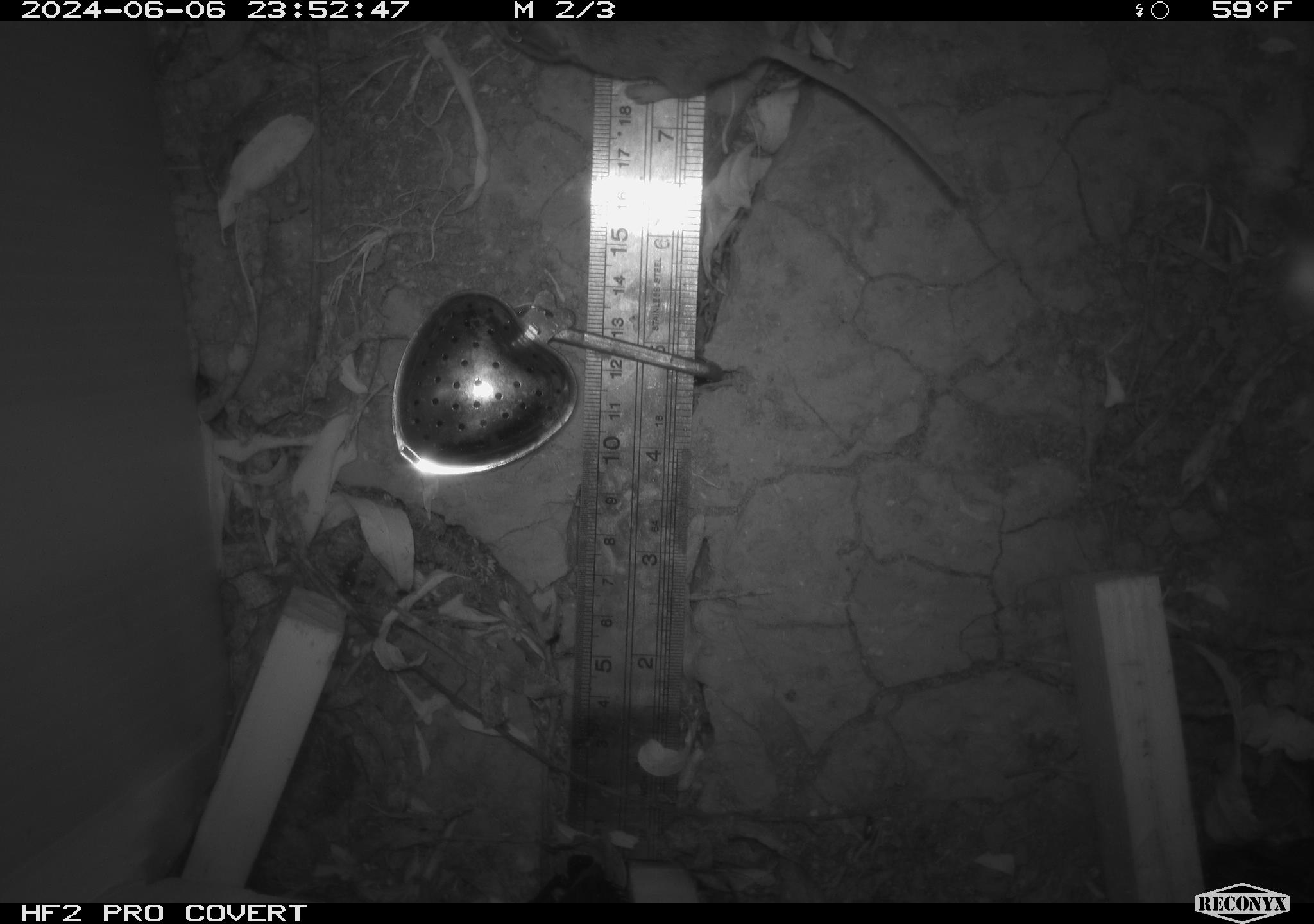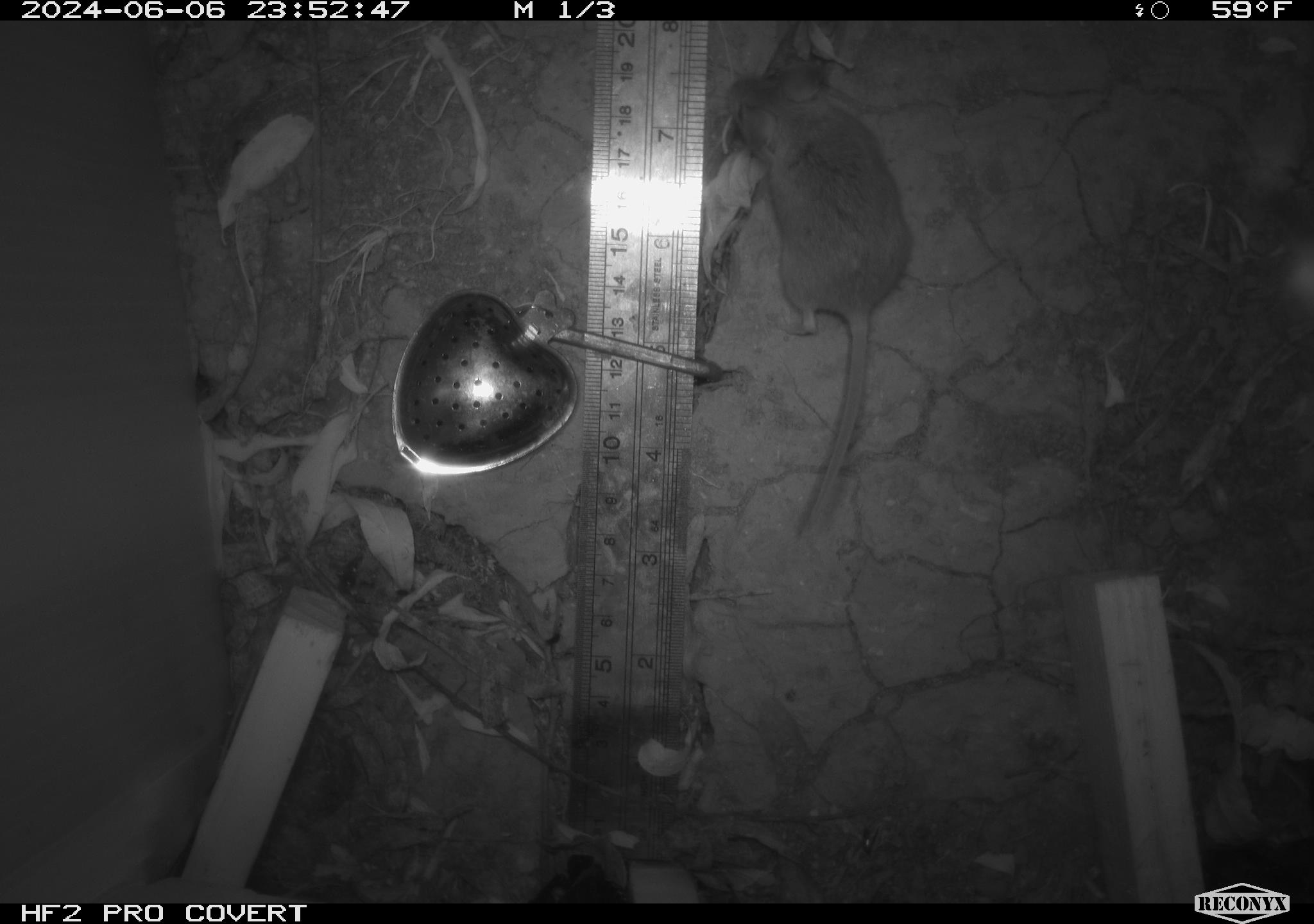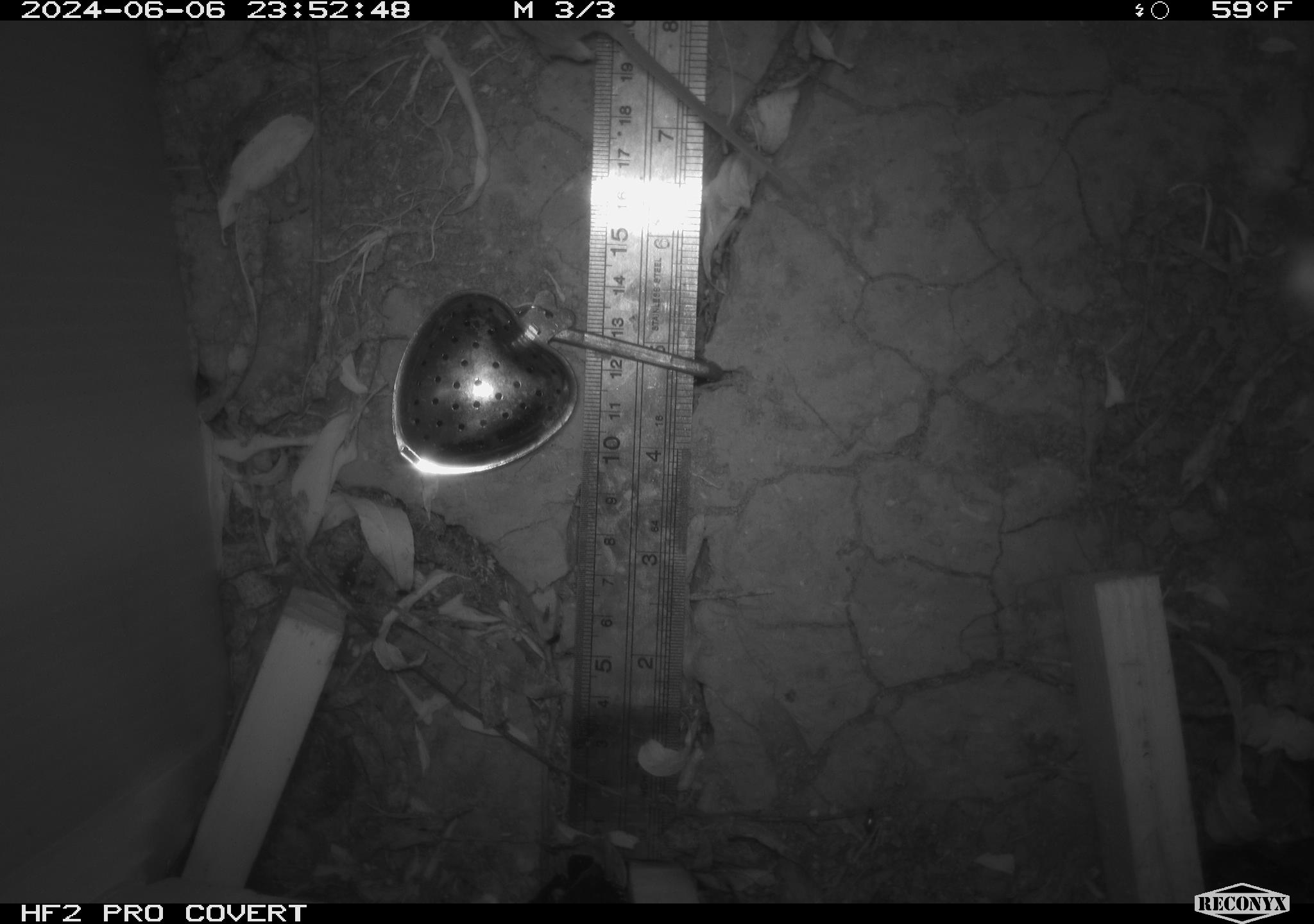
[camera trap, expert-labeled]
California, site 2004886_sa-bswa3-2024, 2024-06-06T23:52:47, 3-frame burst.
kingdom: Animalia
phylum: Chordata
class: Mammalia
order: Rodentia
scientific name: Rodentia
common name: mouse species